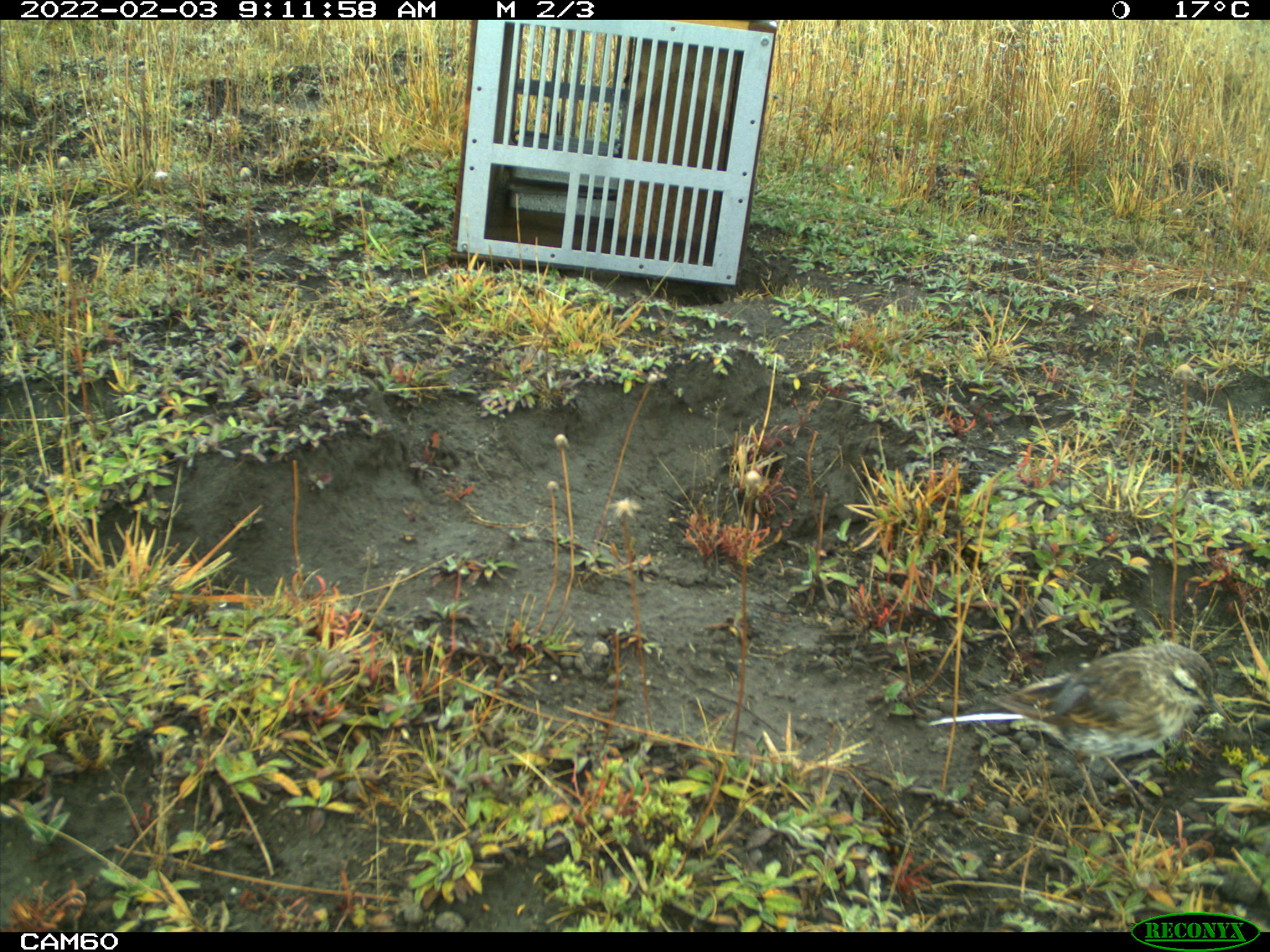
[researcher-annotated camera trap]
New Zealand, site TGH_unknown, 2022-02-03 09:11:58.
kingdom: Animalia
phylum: Chordata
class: Aves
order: Passeriformes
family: Motacillidae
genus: Anthus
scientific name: Anthus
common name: pipit